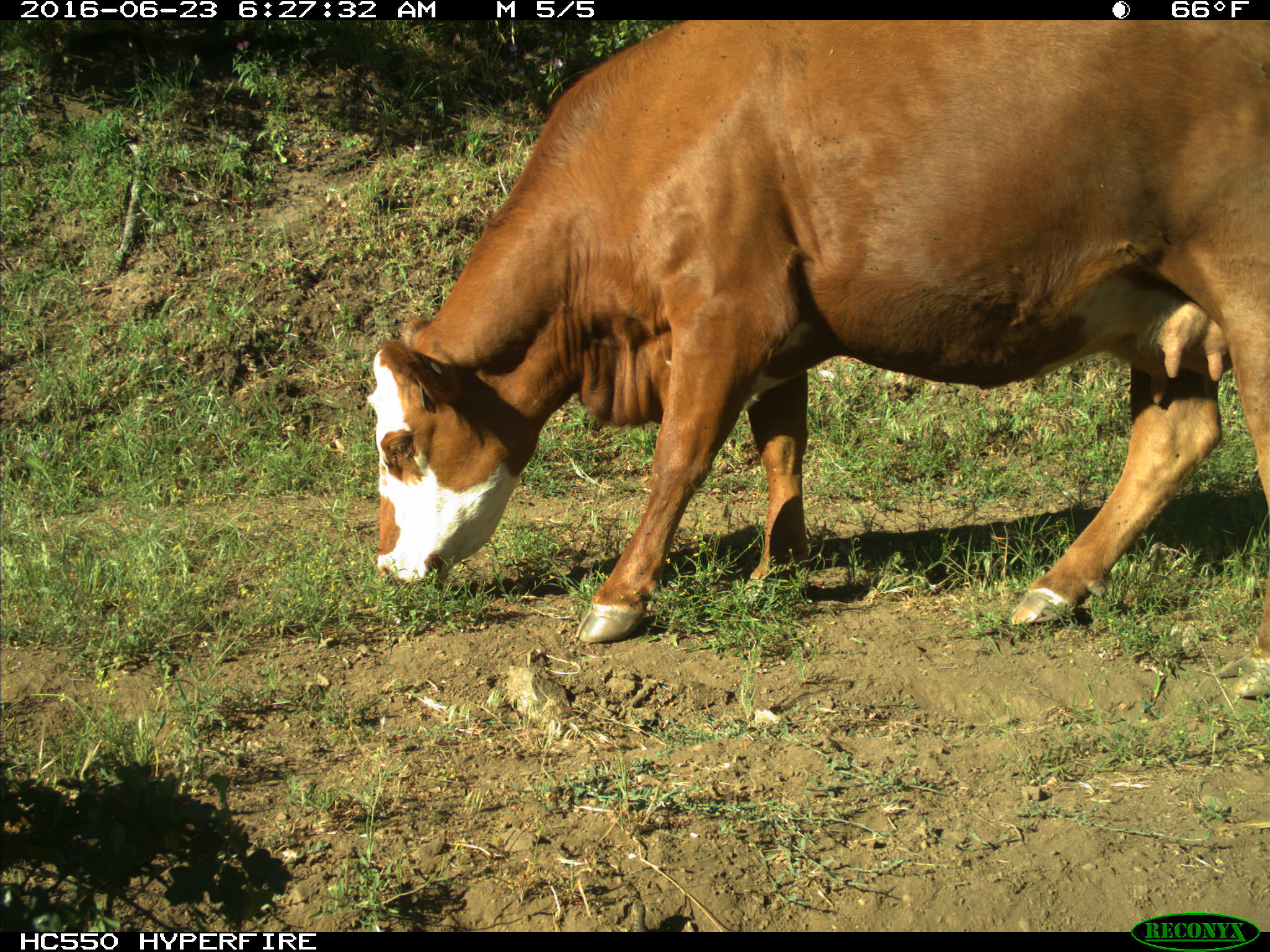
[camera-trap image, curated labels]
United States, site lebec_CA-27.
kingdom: Animalia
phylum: Chordata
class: Mammalia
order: Artiodactyla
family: Bovidae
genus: Bos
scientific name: Bos taurus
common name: domestic cow